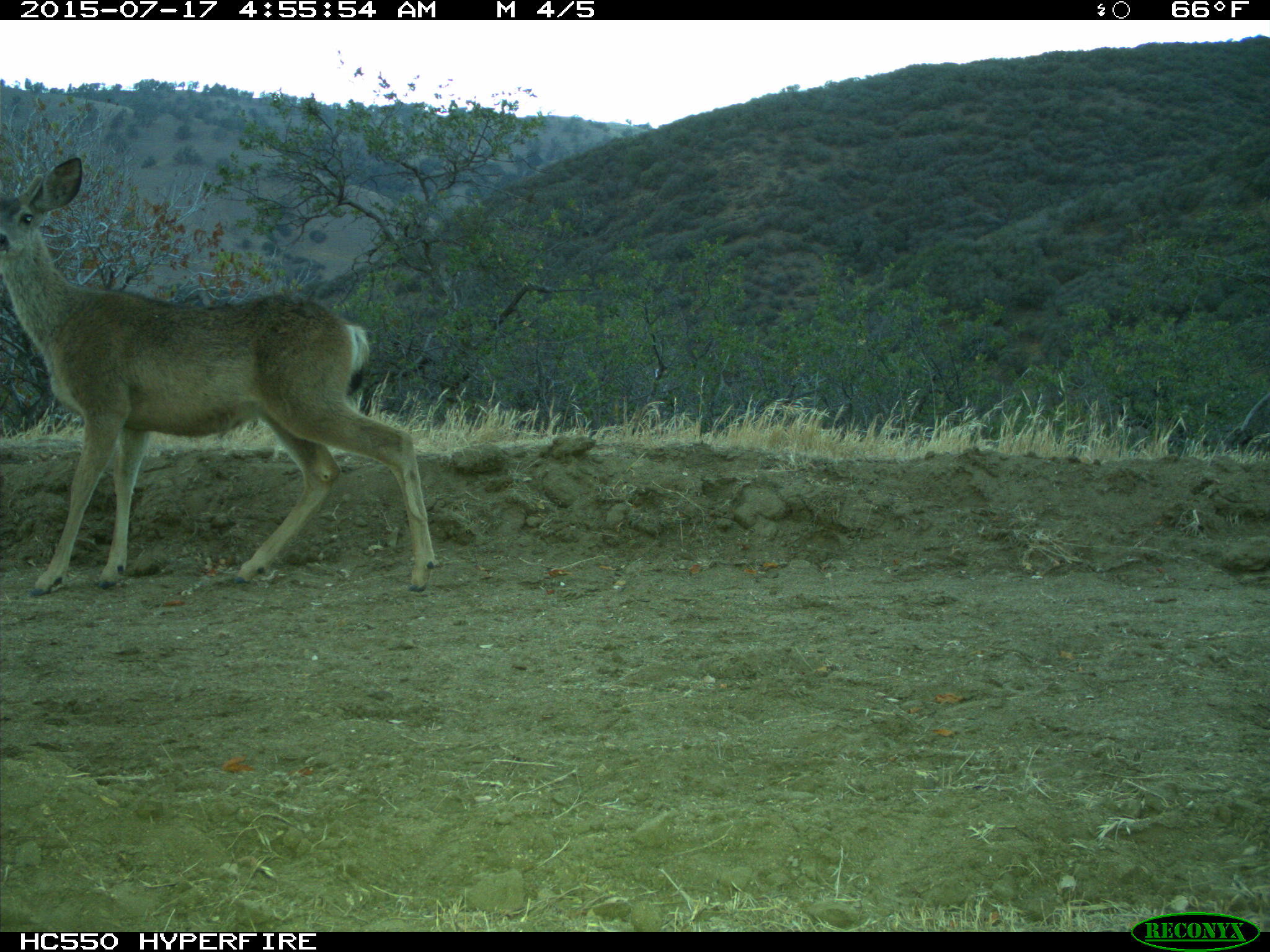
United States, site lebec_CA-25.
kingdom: Animalia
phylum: Chordata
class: Mammalia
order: Artiodactyla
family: Cervidae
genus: Odocoileus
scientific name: Odocoileus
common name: deer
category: unidentified deer